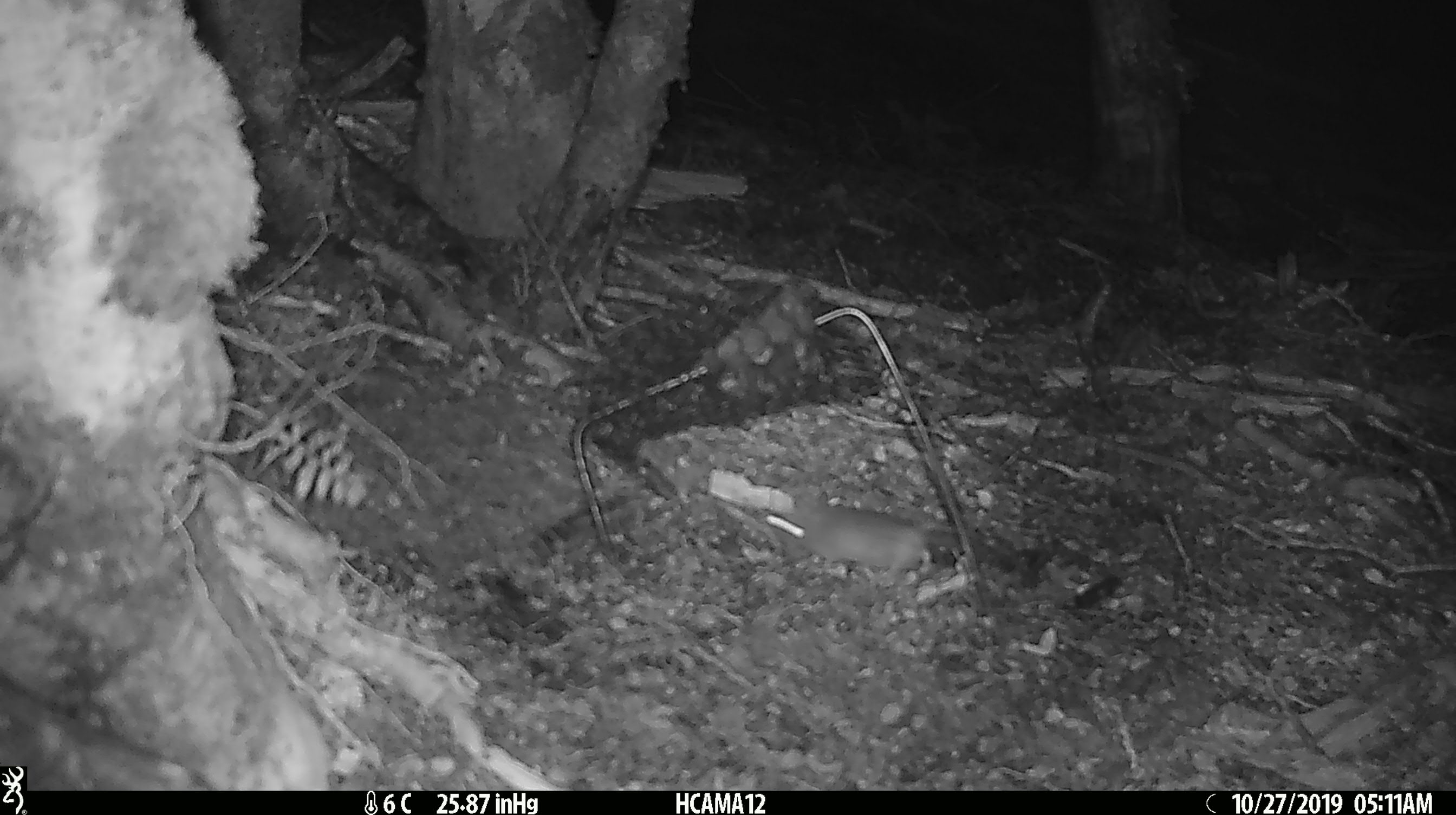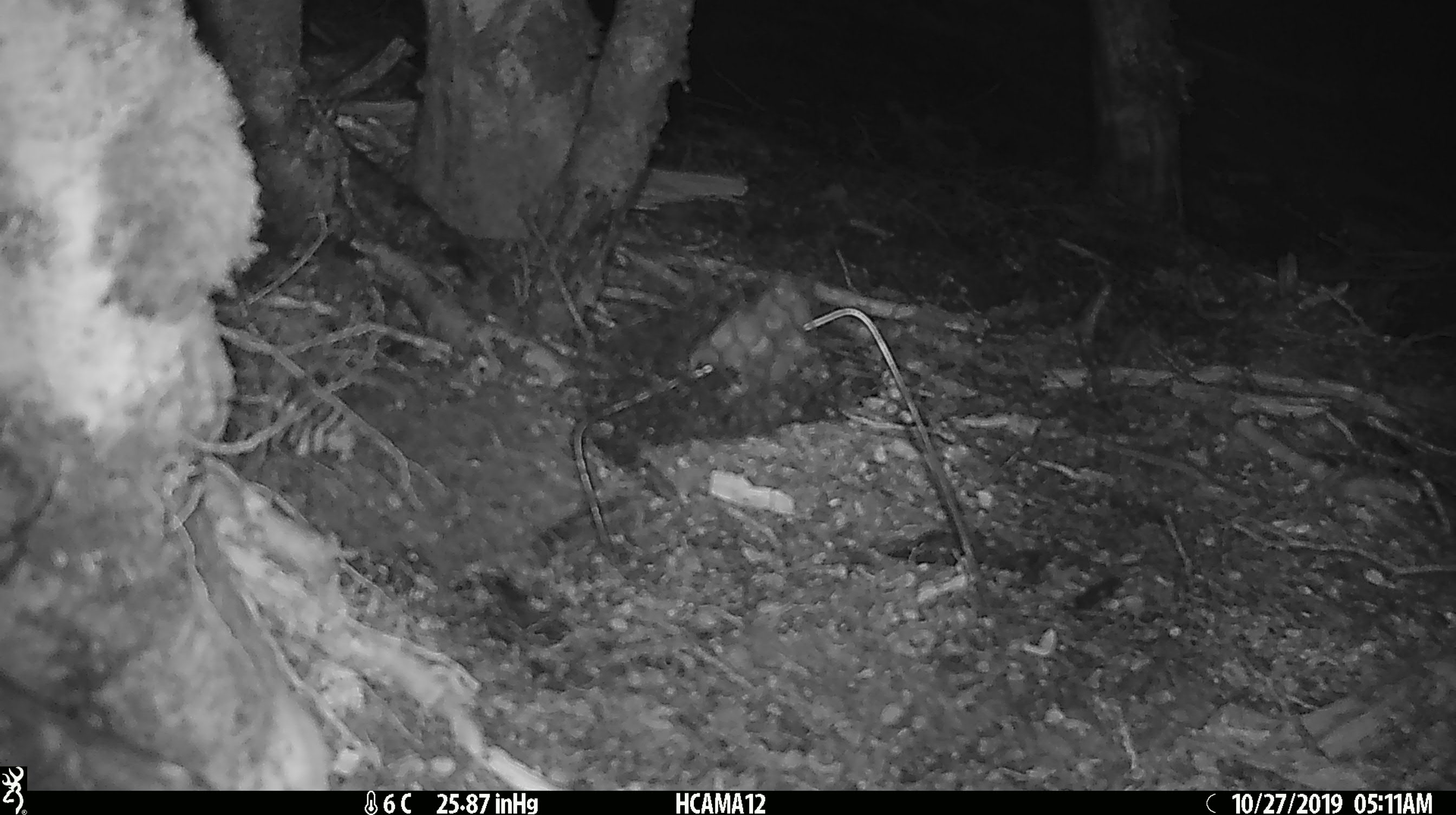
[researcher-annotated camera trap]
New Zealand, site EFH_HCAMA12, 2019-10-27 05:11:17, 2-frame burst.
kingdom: Animalia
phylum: Chordata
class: Mammalia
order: Rodentia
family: Muridae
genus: Mus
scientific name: Mus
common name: mouse